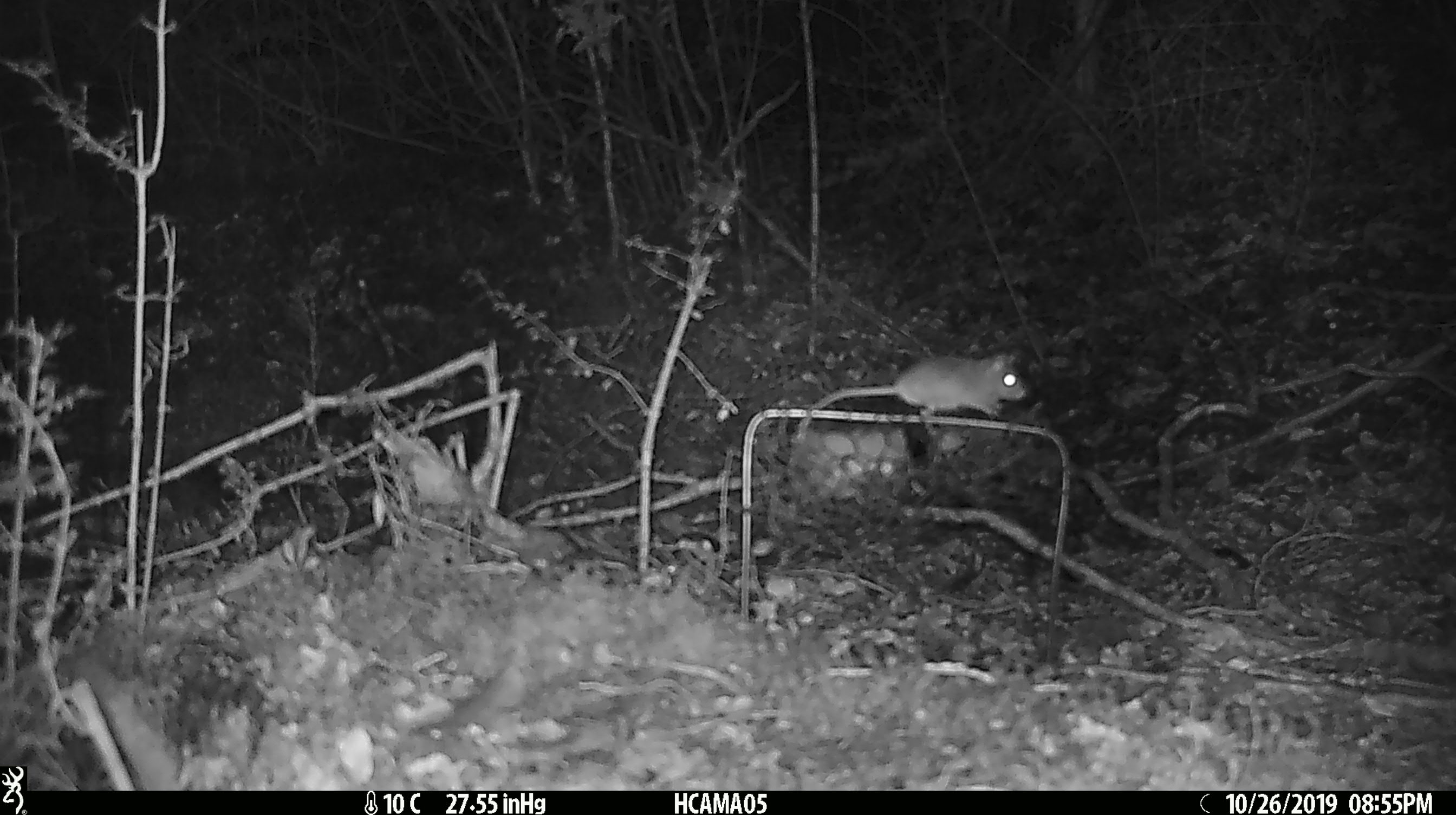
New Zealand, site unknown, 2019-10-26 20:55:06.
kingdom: Animalia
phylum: Chordata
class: Mammalia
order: Rodentia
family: Muridae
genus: Mus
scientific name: Mus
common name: mouse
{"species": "mouse (Mus)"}